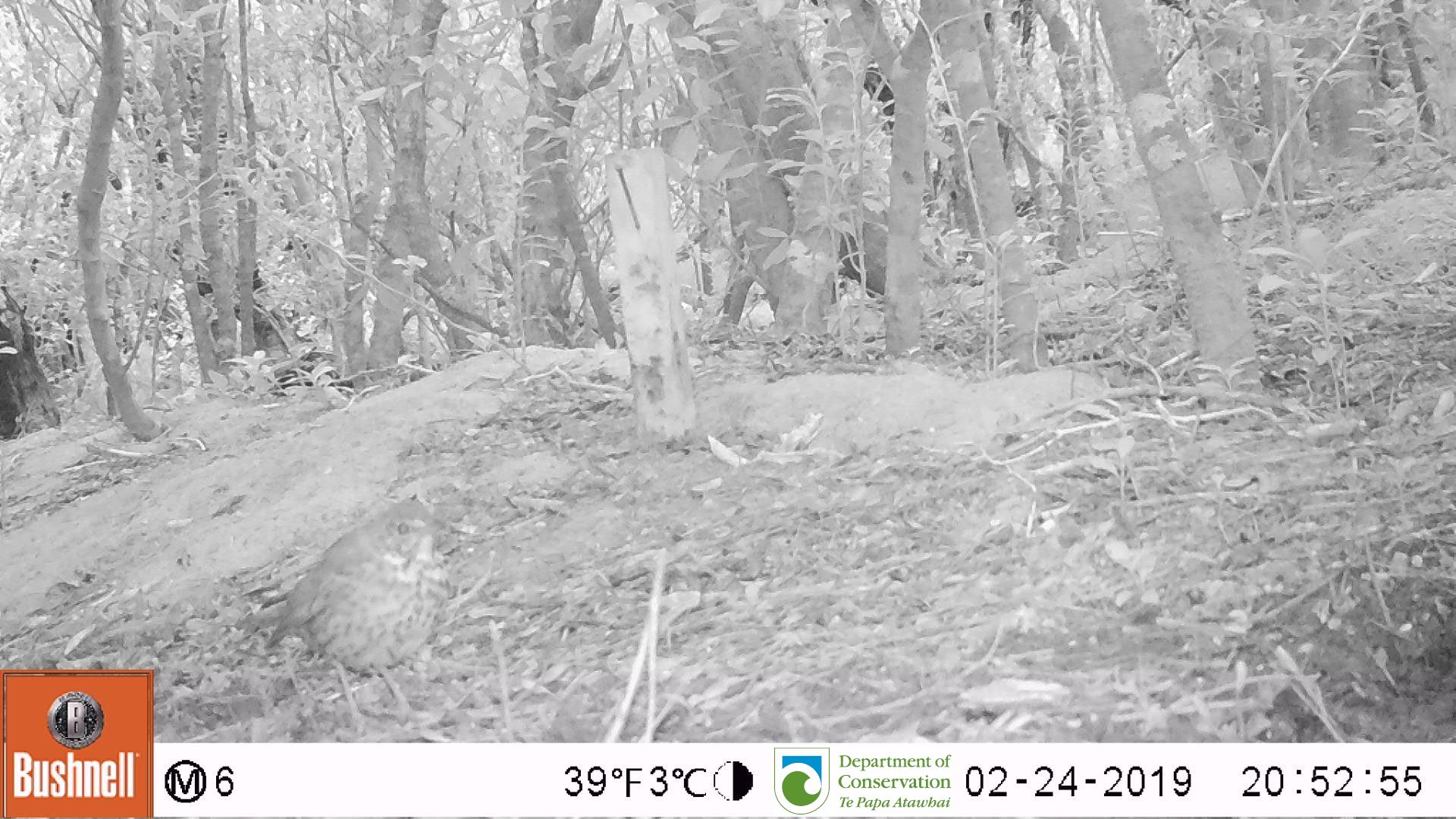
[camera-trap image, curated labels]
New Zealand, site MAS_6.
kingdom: Animalia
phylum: Chordata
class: Aves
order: Passeriformes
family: Turdidae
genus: Turdus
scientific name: Turdus philomelos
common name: song thrush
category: thrush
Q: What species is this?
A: Thrush (song thrush) (Turdus philomelos).